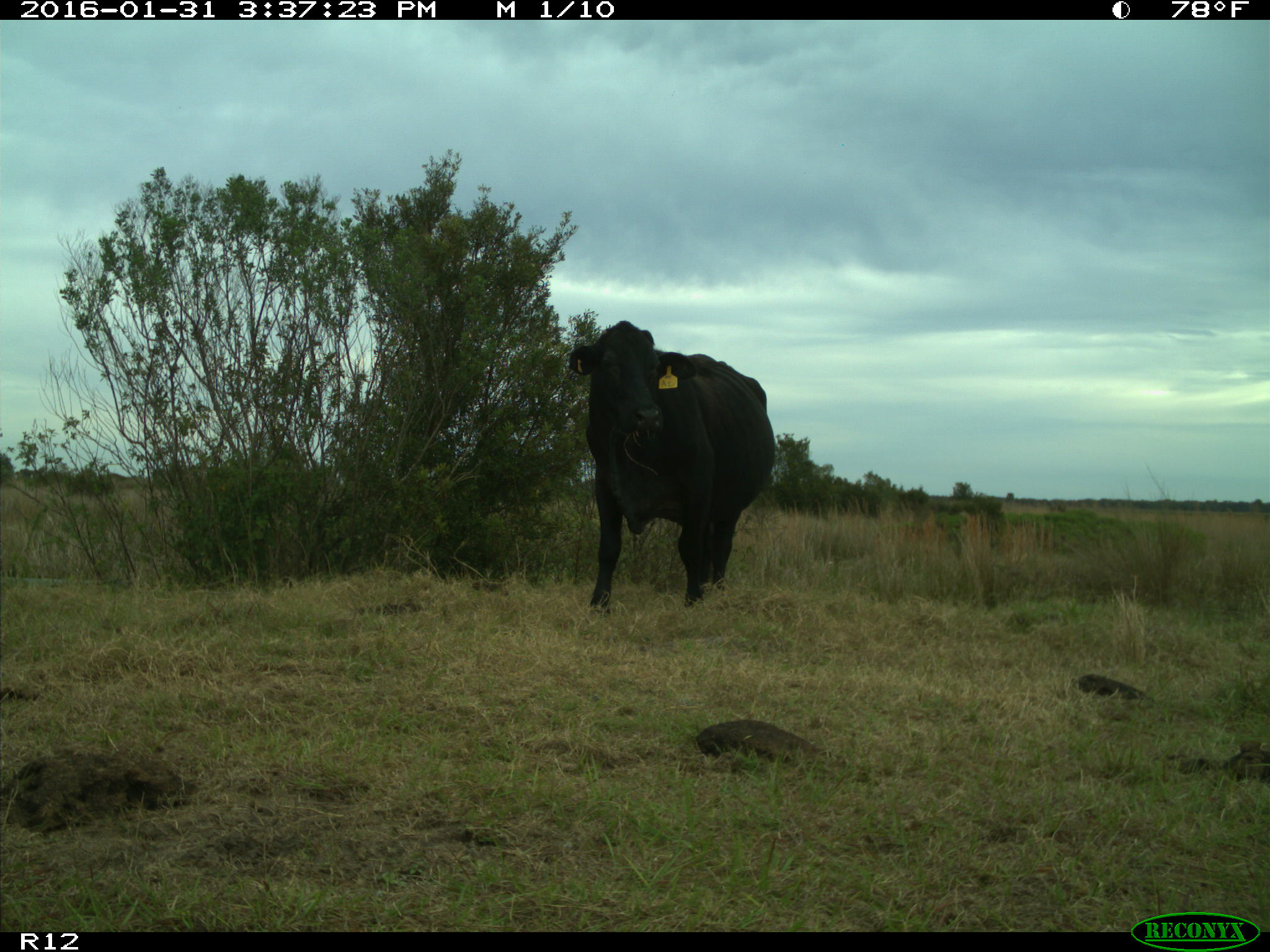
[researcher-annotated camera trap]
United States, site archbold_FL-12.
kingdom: Animalia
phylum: Chordata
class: Mammalia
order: Artiodactyla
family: Bovidae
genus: Bos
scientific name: Bos taurus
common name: domestic cow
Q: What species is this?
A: Bos taurus (domestic cow).